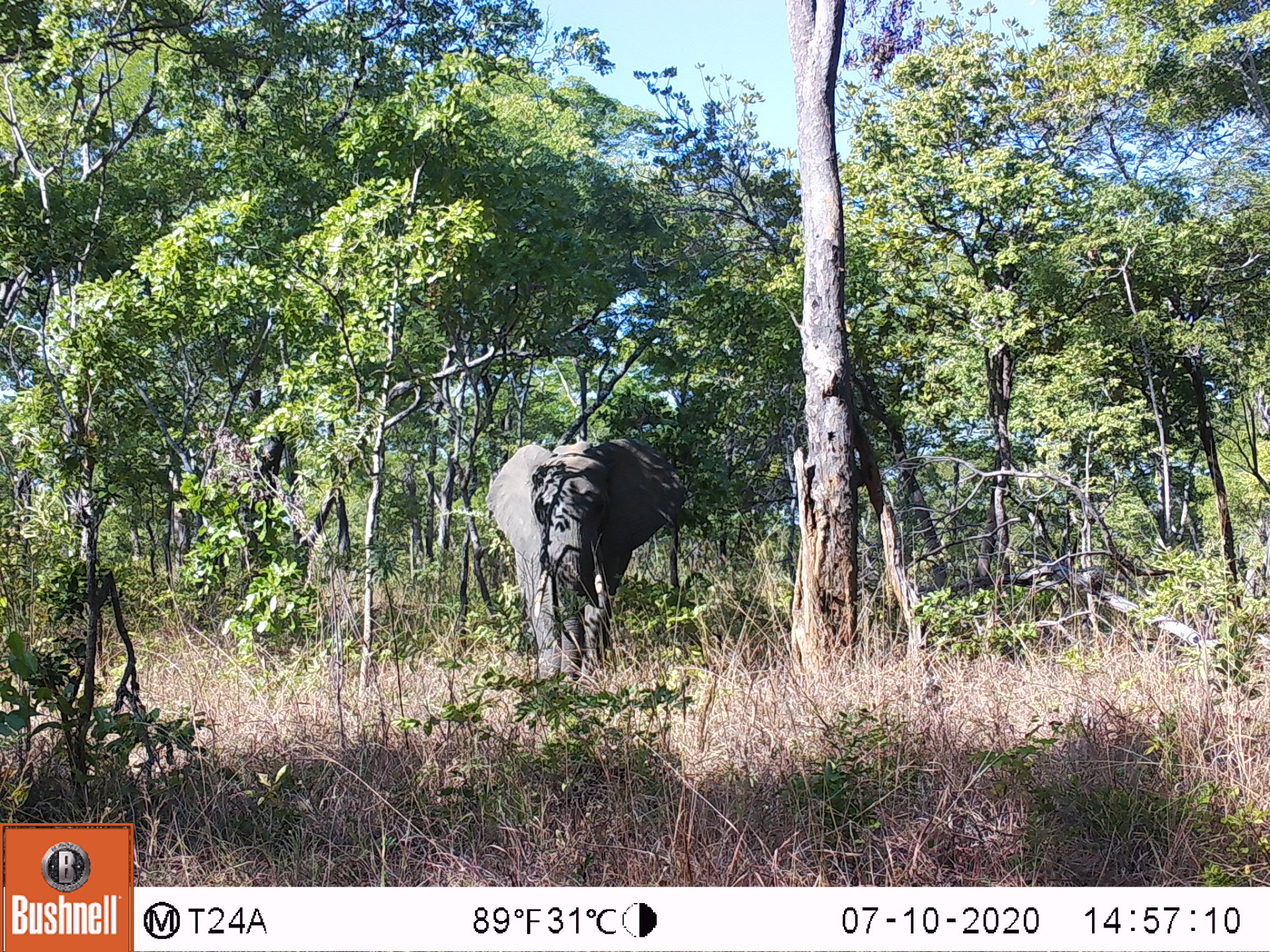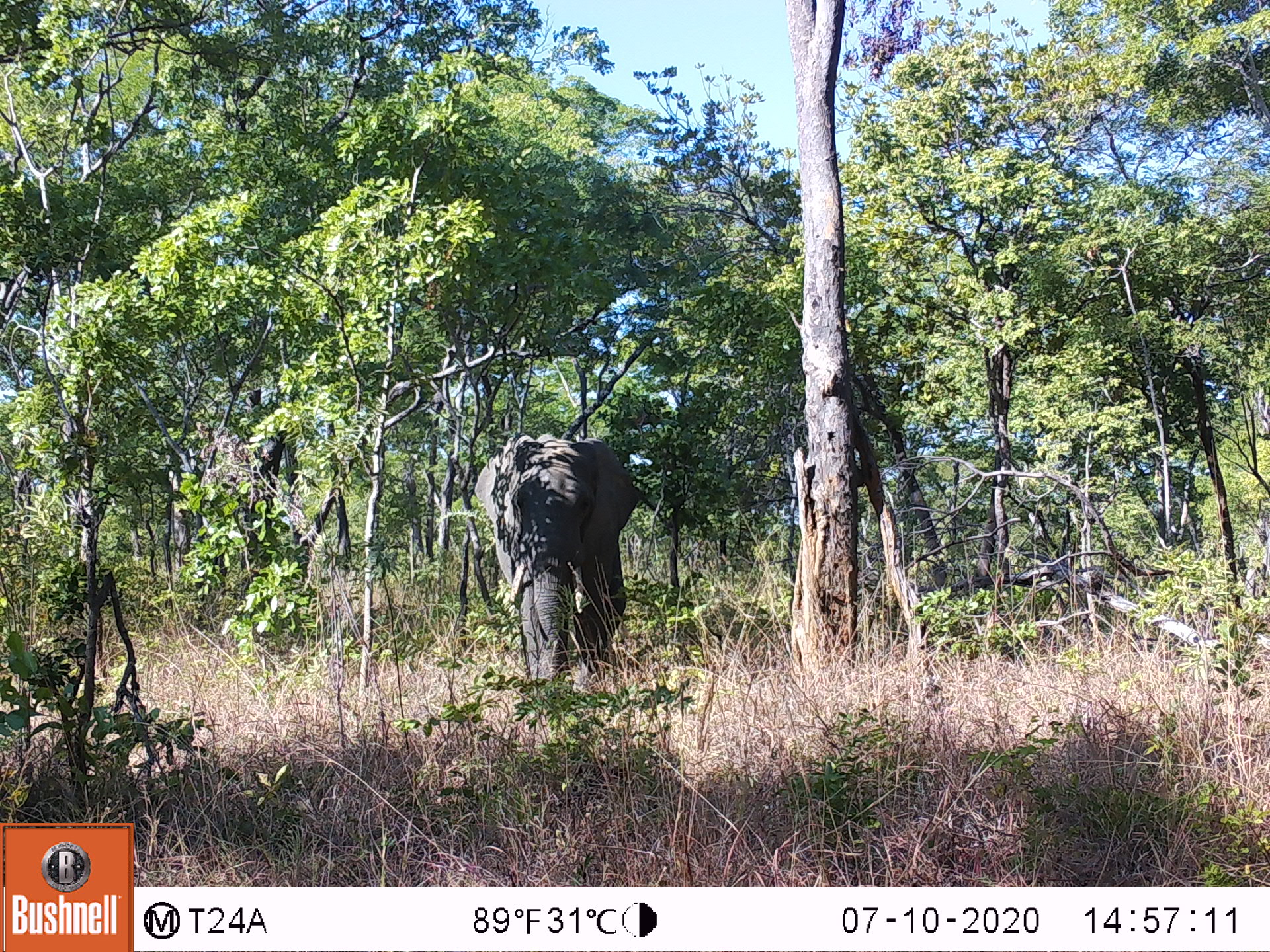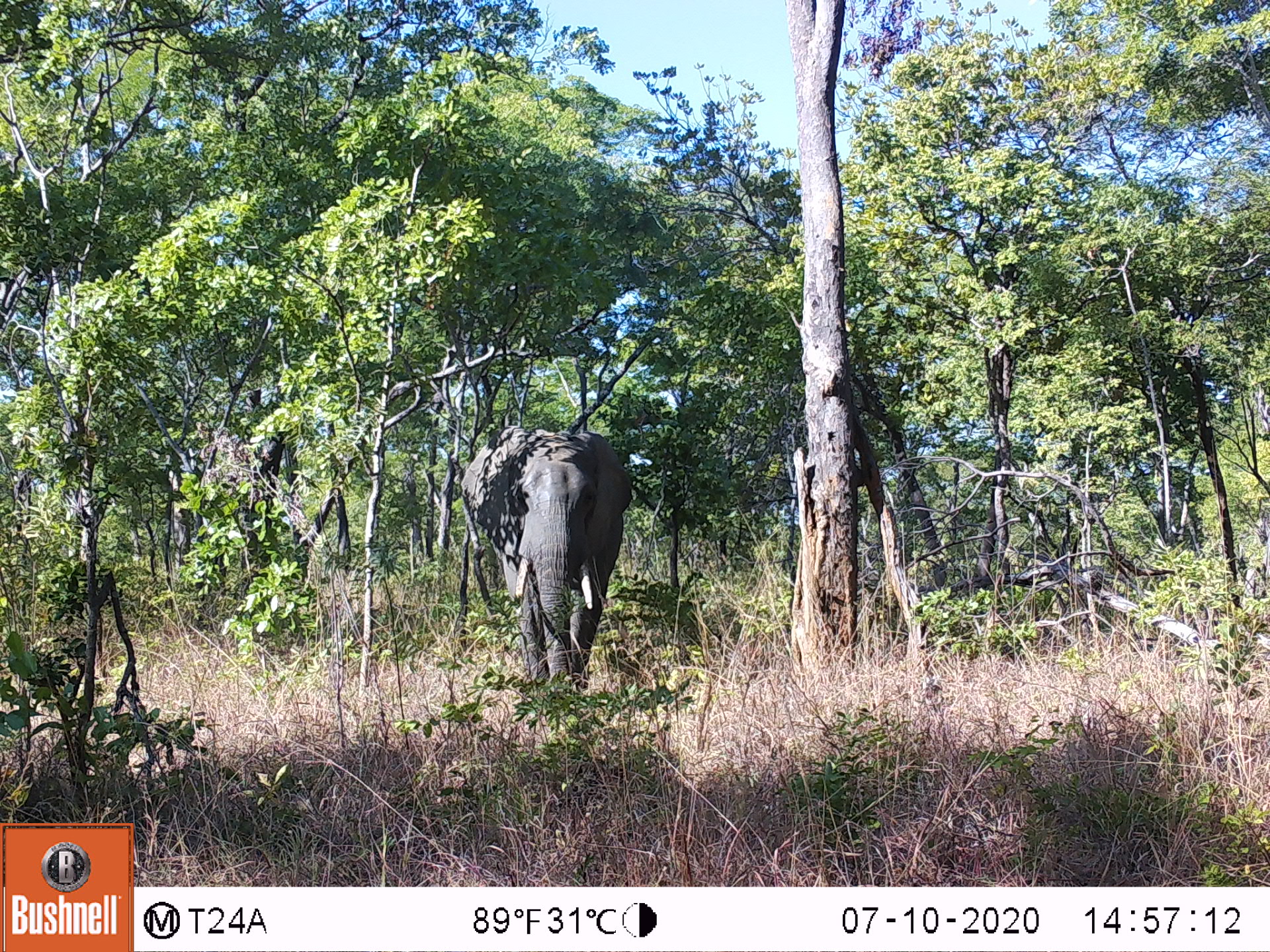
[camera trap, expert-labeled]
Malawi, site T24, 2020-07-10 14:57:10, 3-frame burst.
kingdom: Animalia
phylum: Chordata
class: Mammalia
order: Proboscidea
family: Elephantidae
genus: Loxodonta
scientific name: Loxodonta africana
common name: african savanna elephant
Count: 1.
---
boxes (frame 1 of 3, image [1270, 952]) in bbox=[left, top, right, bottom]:
african savanna elephant: bbox=[461, 420, 695, 713]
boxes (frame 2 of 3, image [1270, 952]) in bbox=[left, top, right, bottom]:
african savanna elephant: bbox=[468, 424, 642, 705]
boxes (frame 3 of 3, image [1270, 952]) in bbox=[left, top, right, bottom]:
african savanna elephant: bbox=[446, 410, 650, 715]